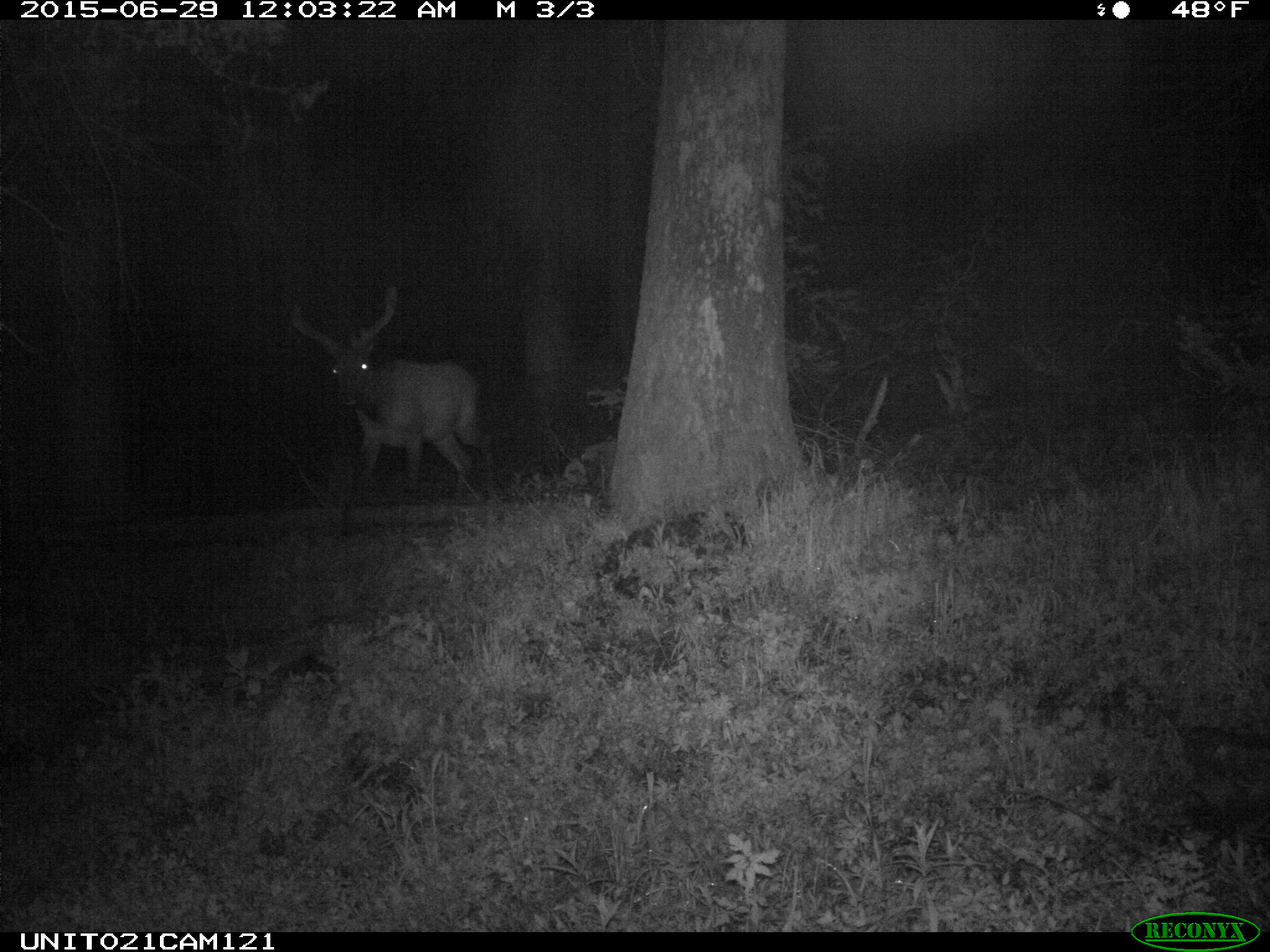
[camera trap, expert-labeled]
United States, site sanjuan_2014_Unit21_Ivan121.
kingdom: Animalia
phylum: Chordata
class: Mammalia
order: Artiodactyla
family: Cervidae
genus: Cervus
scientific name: Cervus elaphus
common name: red deer